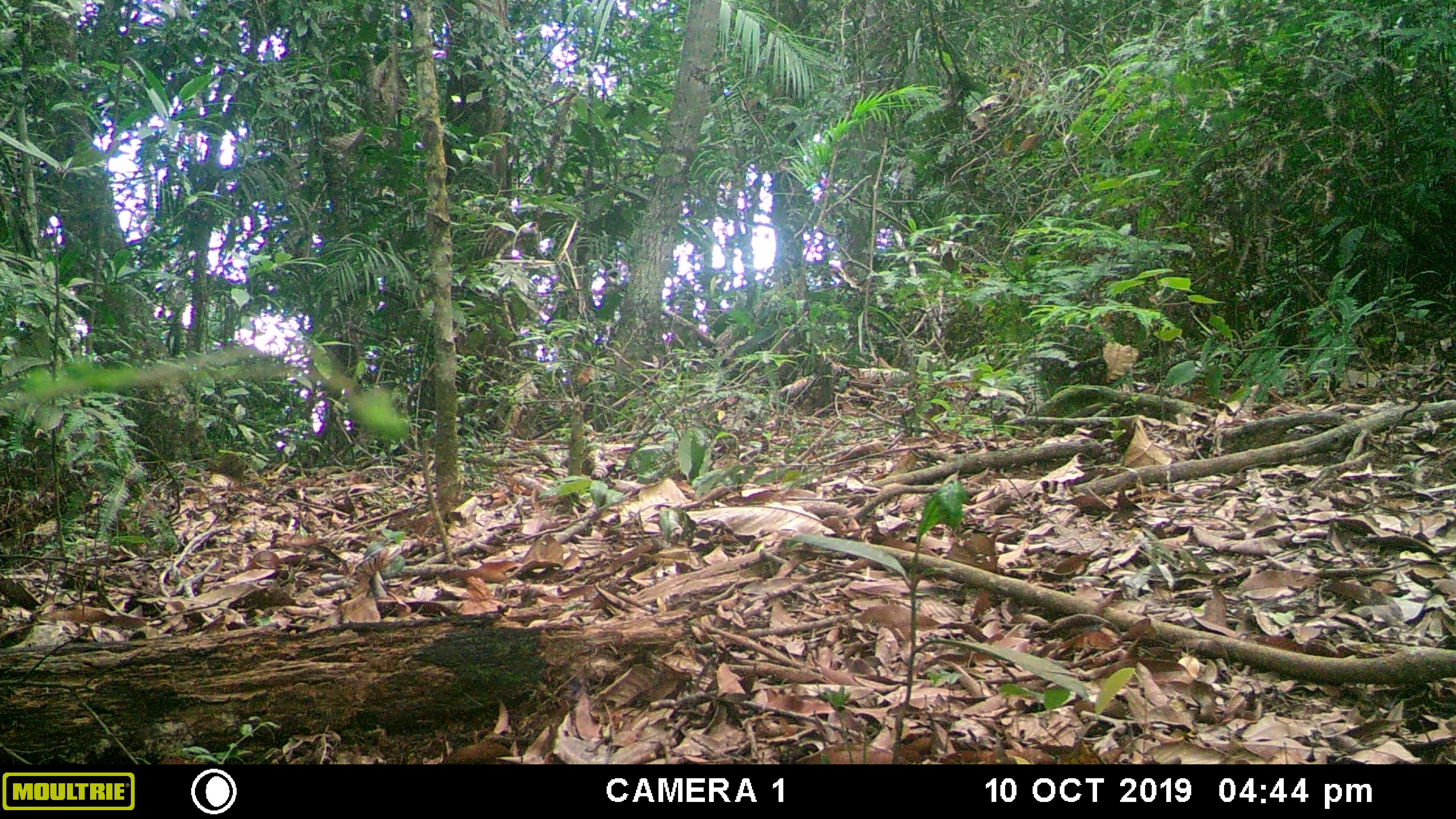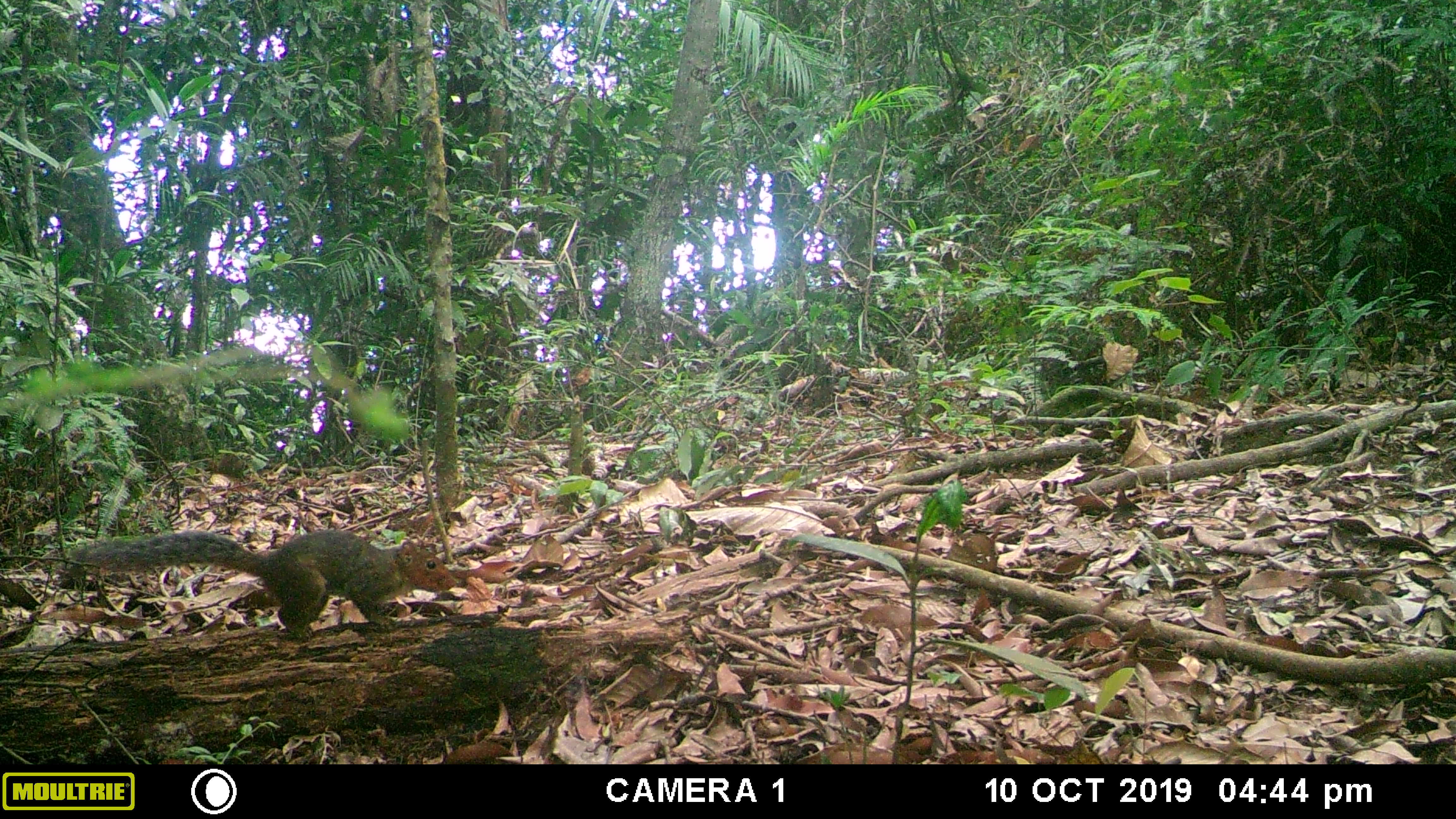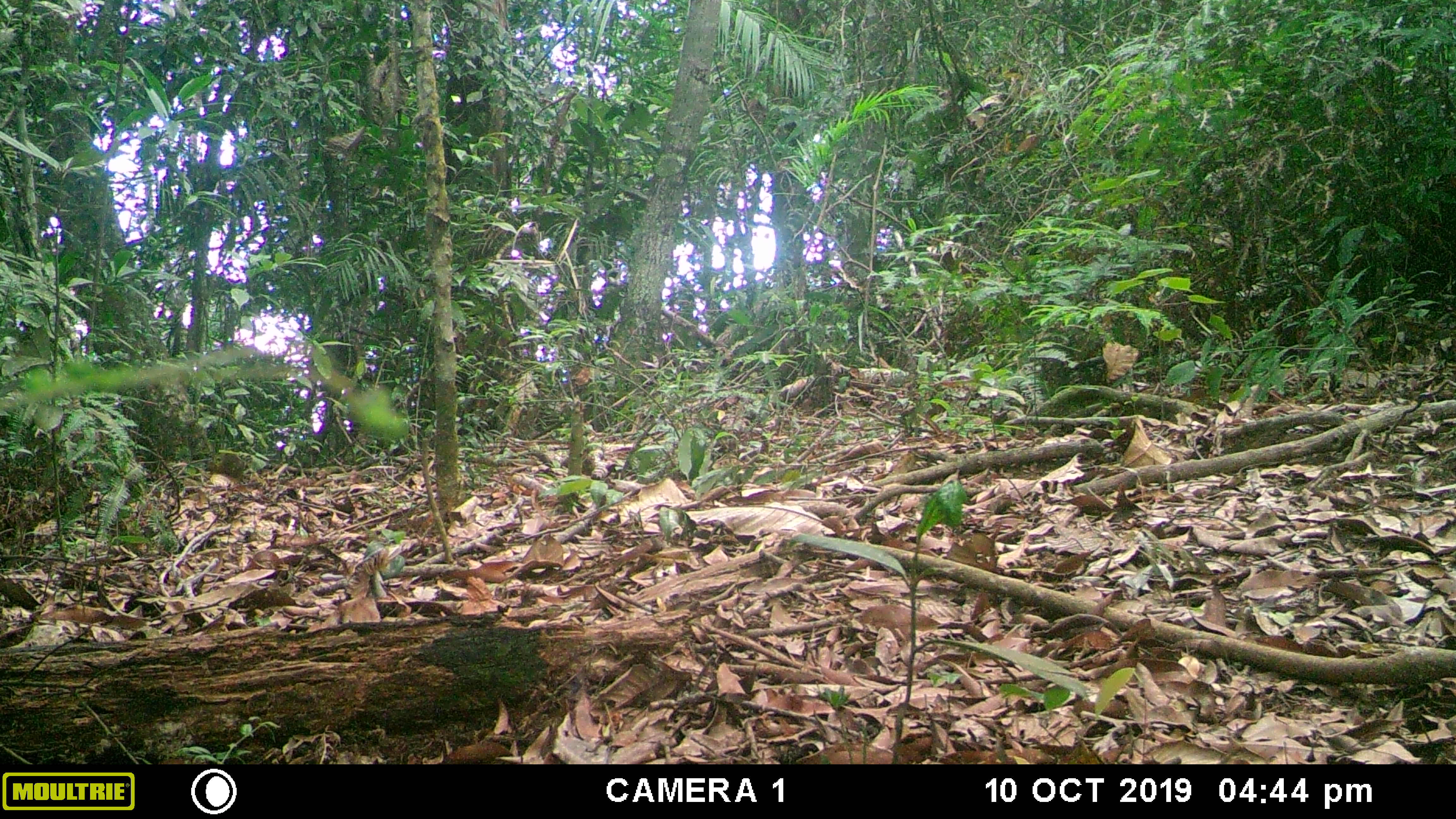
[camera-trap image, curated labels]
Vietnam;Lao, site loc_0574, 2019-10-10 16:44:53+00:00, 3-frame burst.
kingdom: Animalia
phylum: Chordata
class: Mammalia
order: Rodentia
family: Sciuridae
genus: Dremomys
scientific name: Dremomys rufigenis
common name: red-cheeked squirrel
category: red cheeked squirrel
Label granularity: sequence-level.